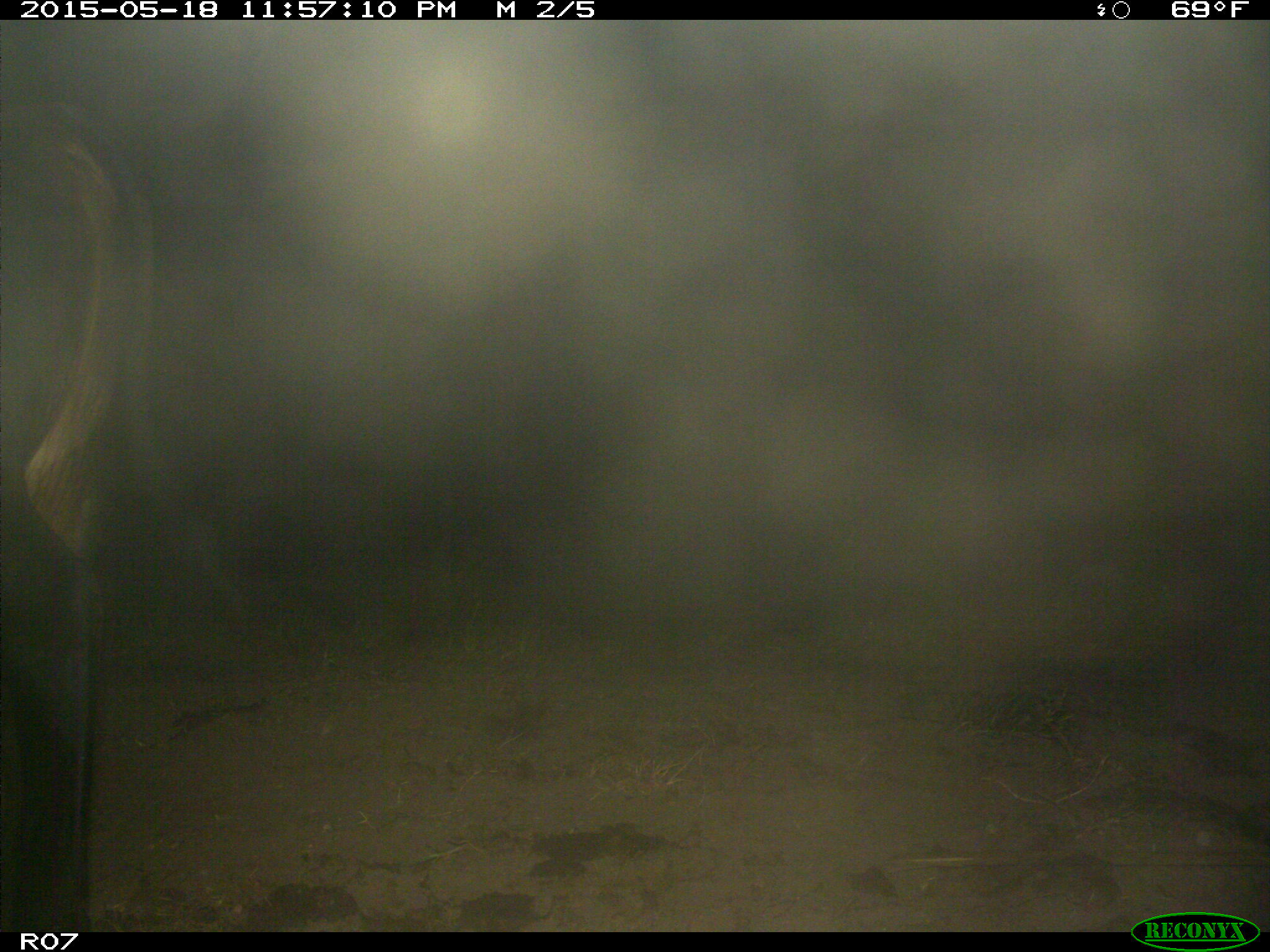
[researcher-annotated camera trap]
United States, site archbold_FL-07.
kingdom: Animalia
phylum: Chordata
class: Mammalia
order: Artiodactyla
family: Bovidae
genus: Bos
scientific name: Bos taurus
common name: domestic cow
Bos taurus (domestic cow).